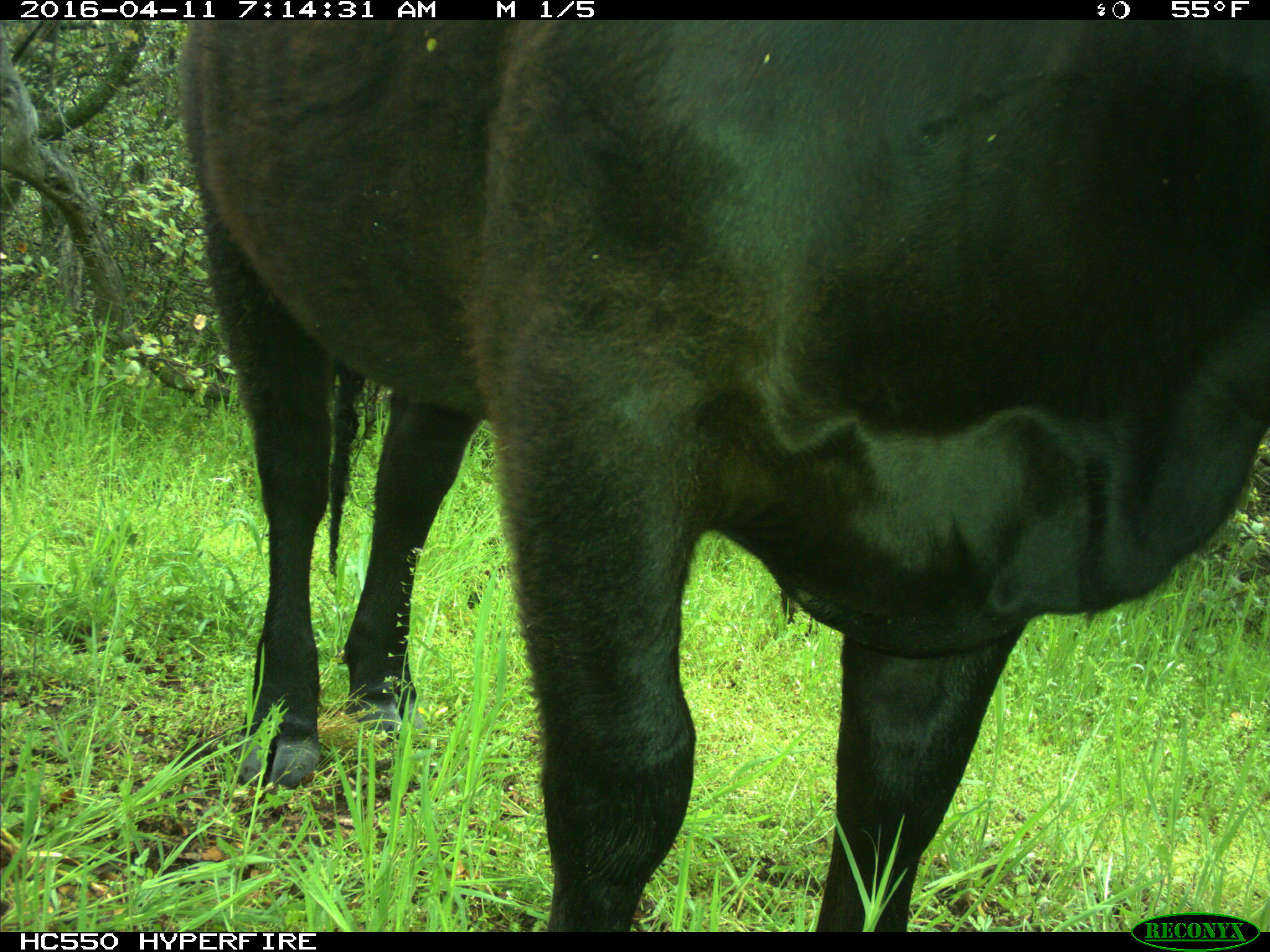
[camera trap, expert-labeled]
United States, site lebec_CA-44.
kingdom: Animalia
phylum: Chordata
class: Mammalia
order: Artiodactyla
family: Bovidae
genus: Bos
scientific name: Bos taurus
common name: domestic cow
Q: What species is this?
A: Bos taurus (domestic cow).